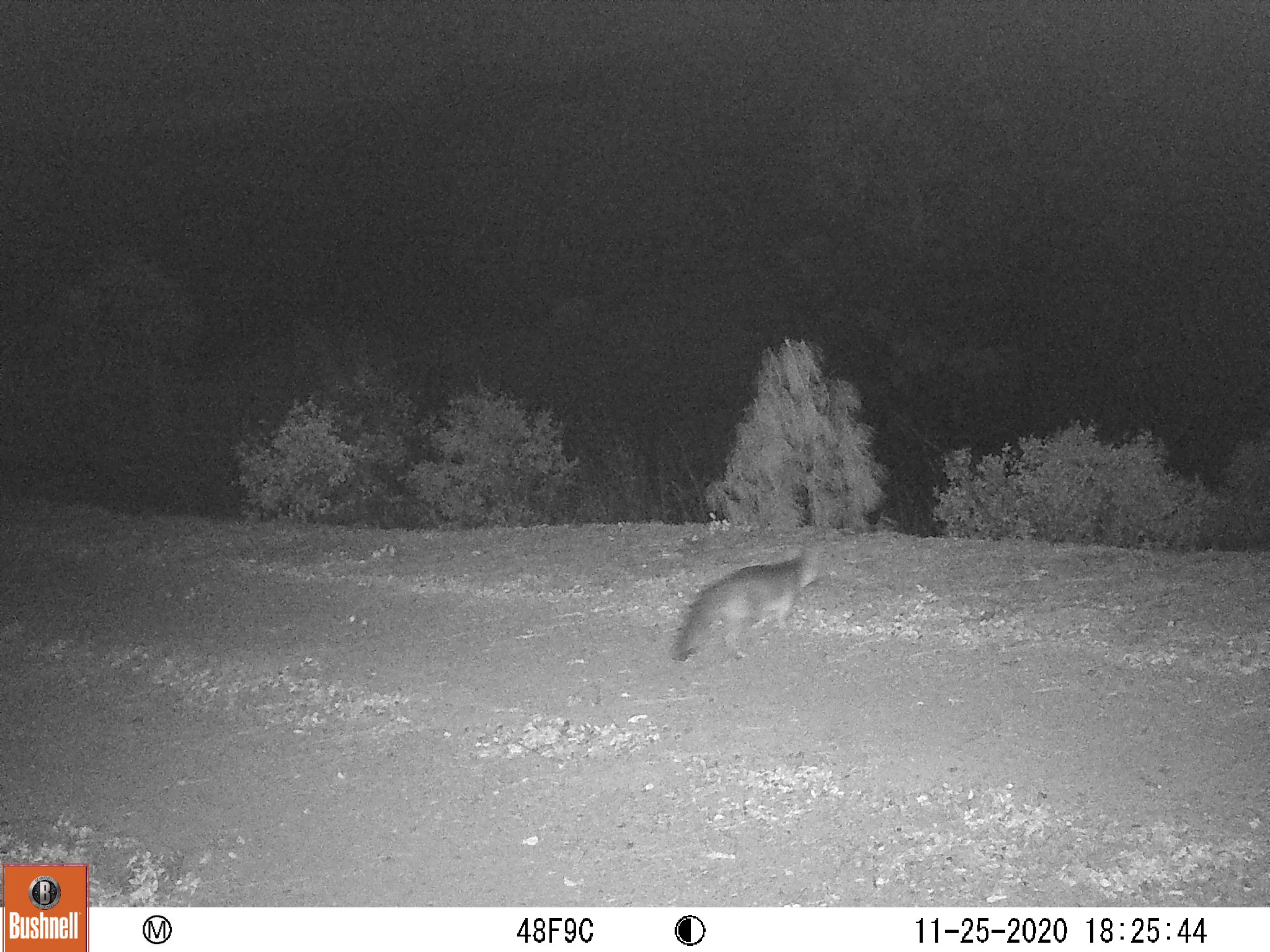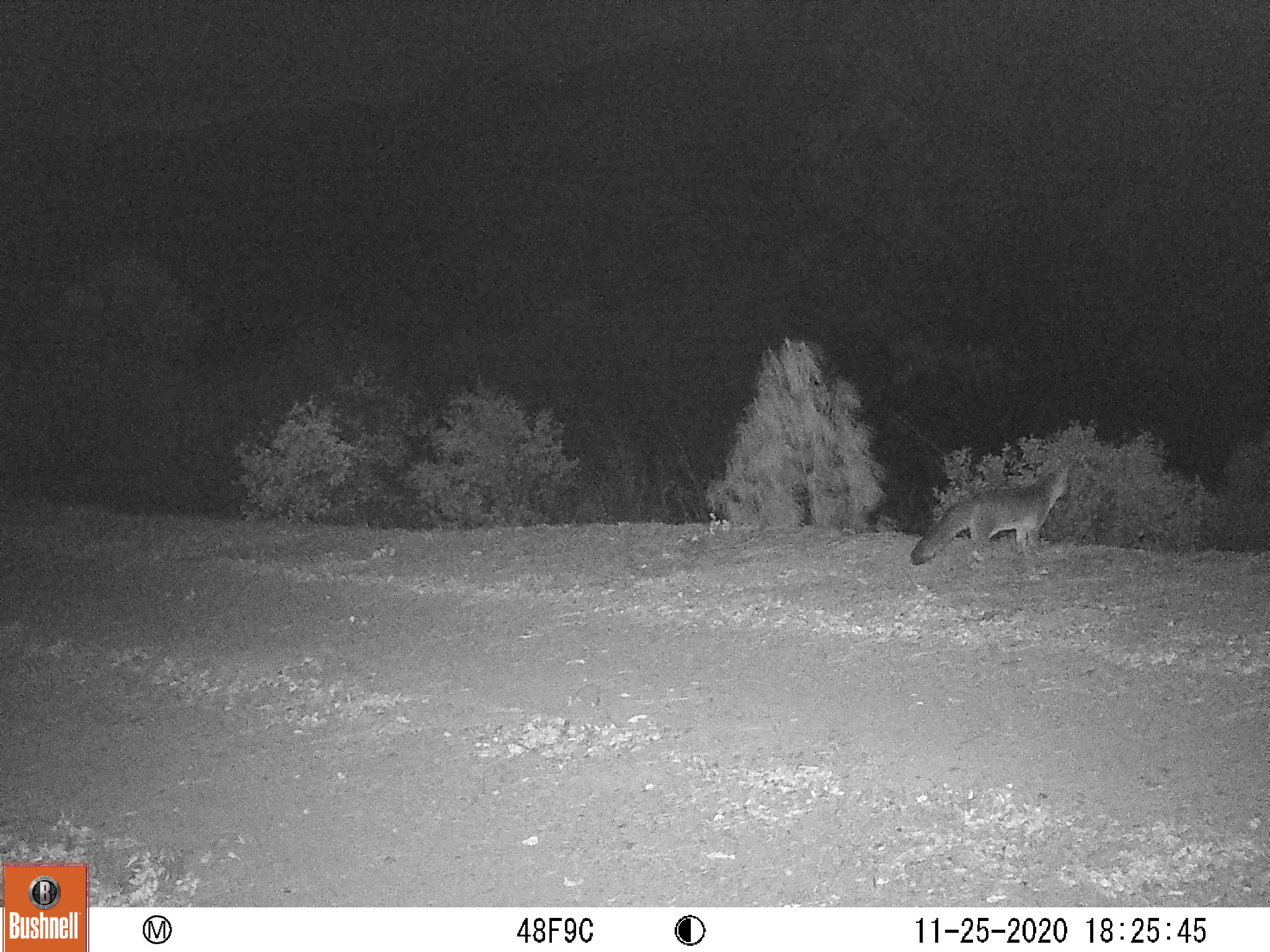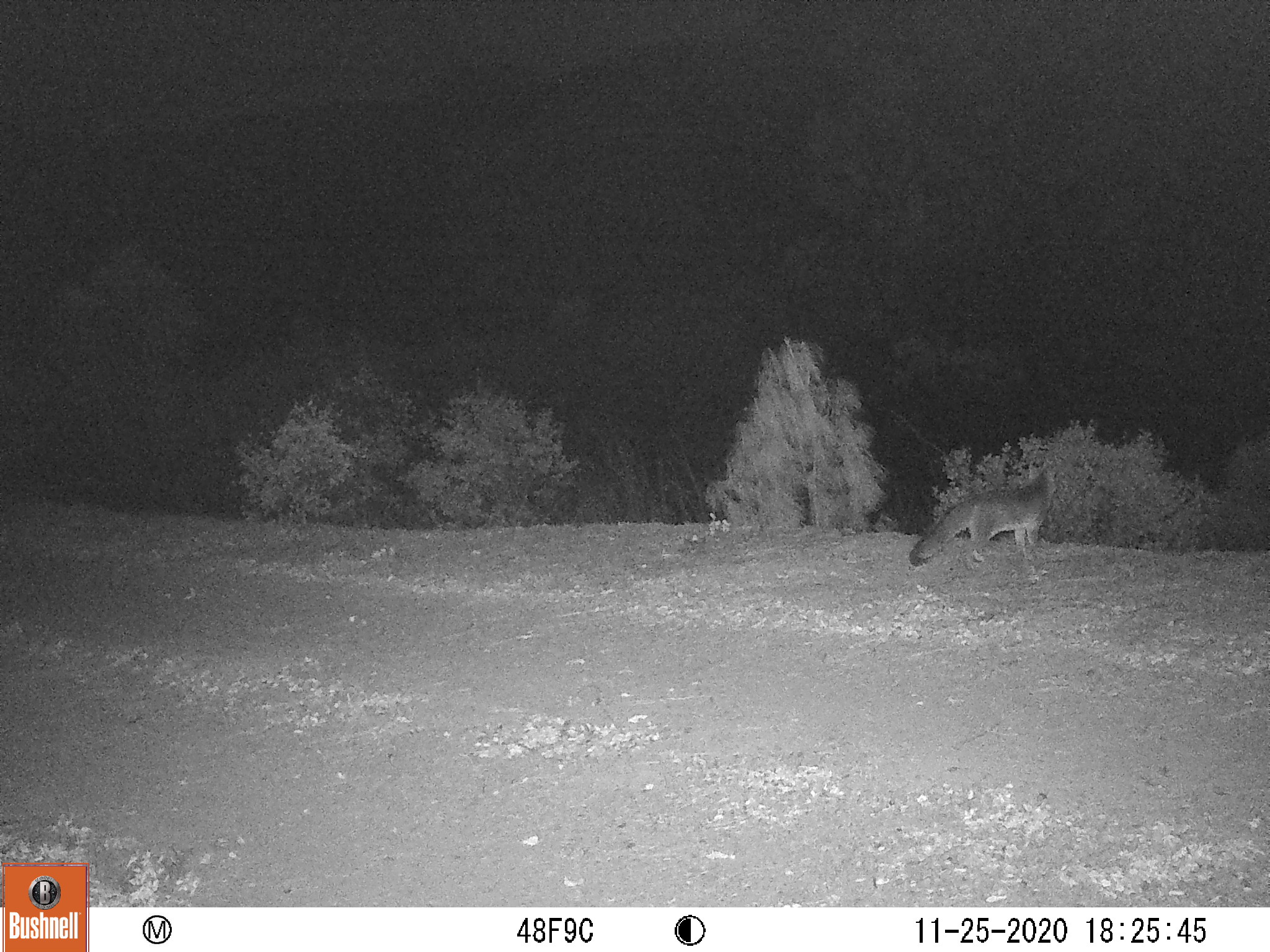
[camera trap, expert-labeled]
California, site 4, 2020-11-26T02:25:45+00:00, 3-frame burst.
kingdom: Animalia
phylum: Chordata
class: Mammalia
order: Carnivora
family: Canidae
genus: Urocyon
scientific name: Urocyon cinereoargenteus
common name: gray fox